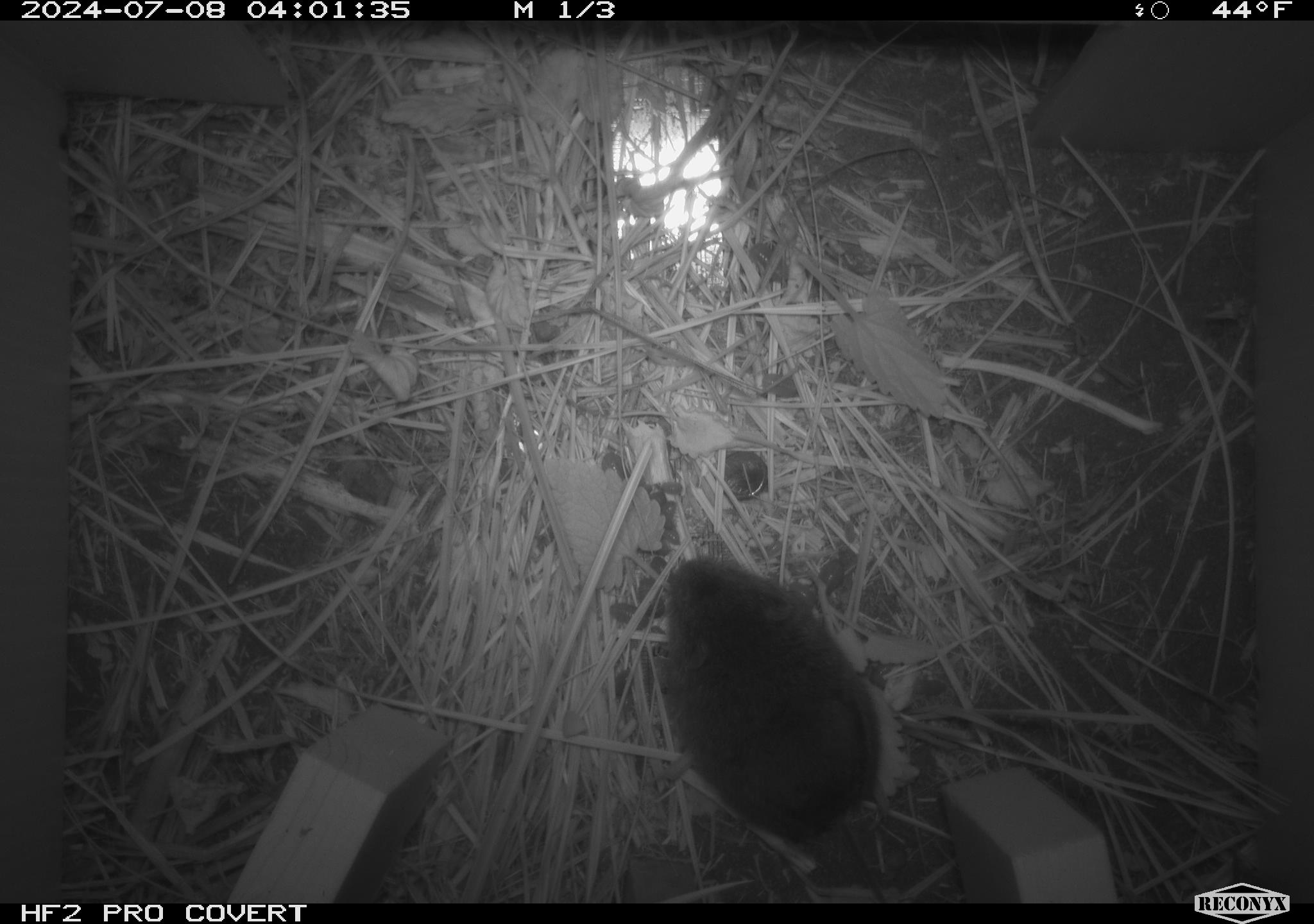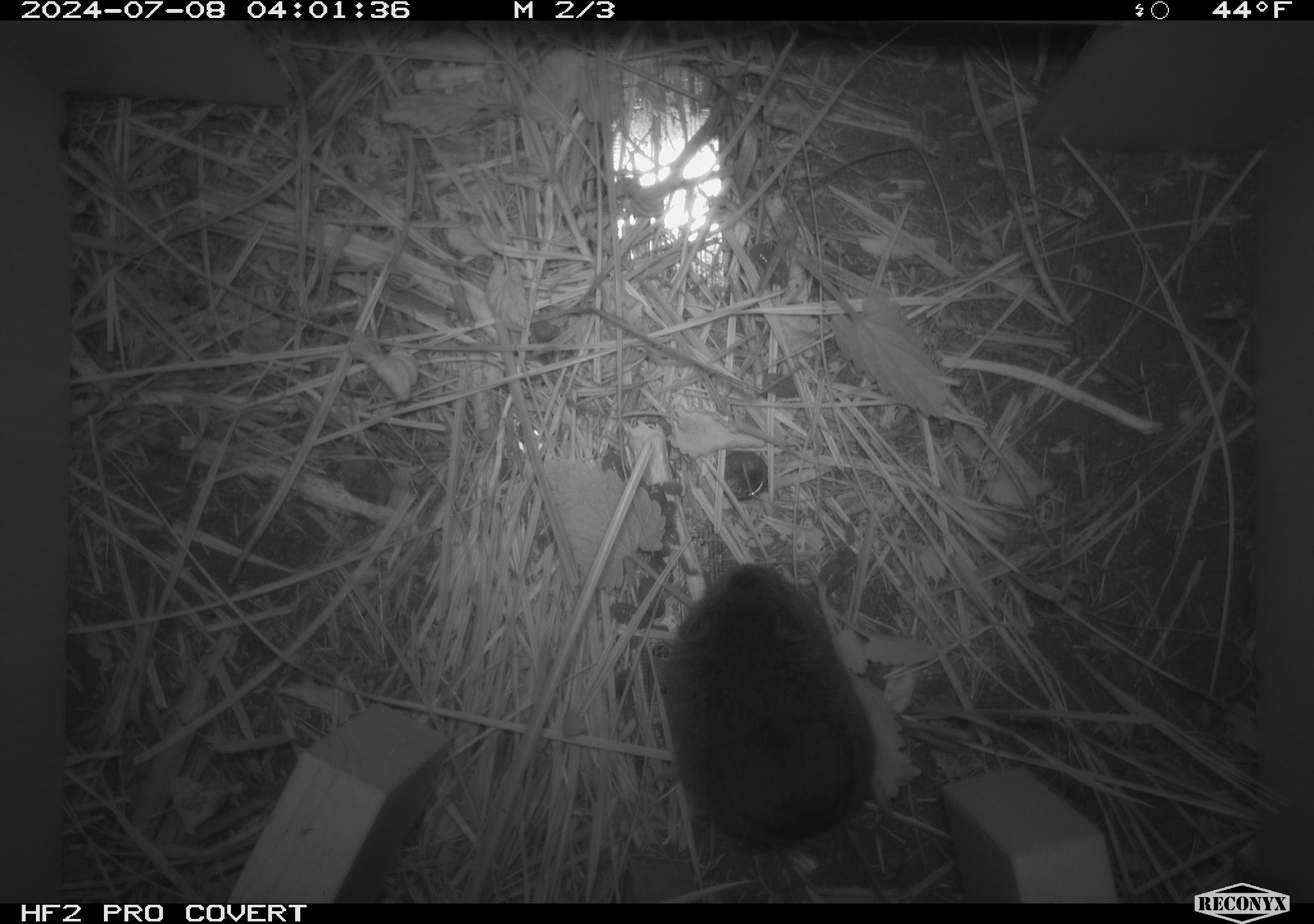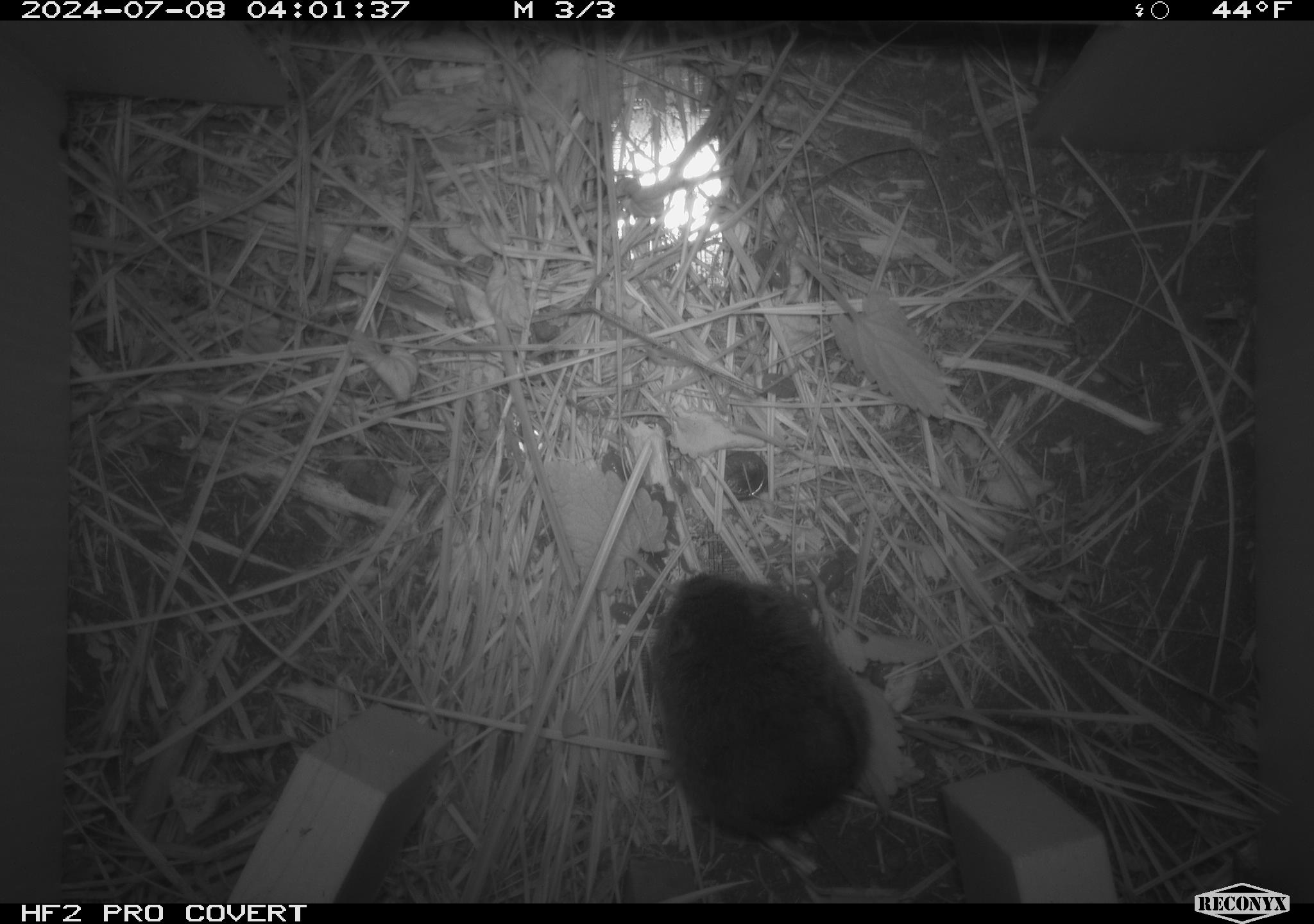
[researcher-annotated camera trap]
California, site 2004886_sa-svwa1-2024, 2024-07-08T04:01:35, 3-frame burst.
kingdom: Animalia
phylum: Chordata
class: Mammalia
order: Rodentia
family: Cricetidae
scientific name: Arvicolinae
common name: voles, lemmings, and muskrats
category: arvicolinae subfamily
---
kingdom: Animalia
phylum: Arthropoda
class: Malacostraca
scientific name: Malacostraca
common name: amphipods, crabs, isopods, krill, lobsters and shrimps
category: malacostracan